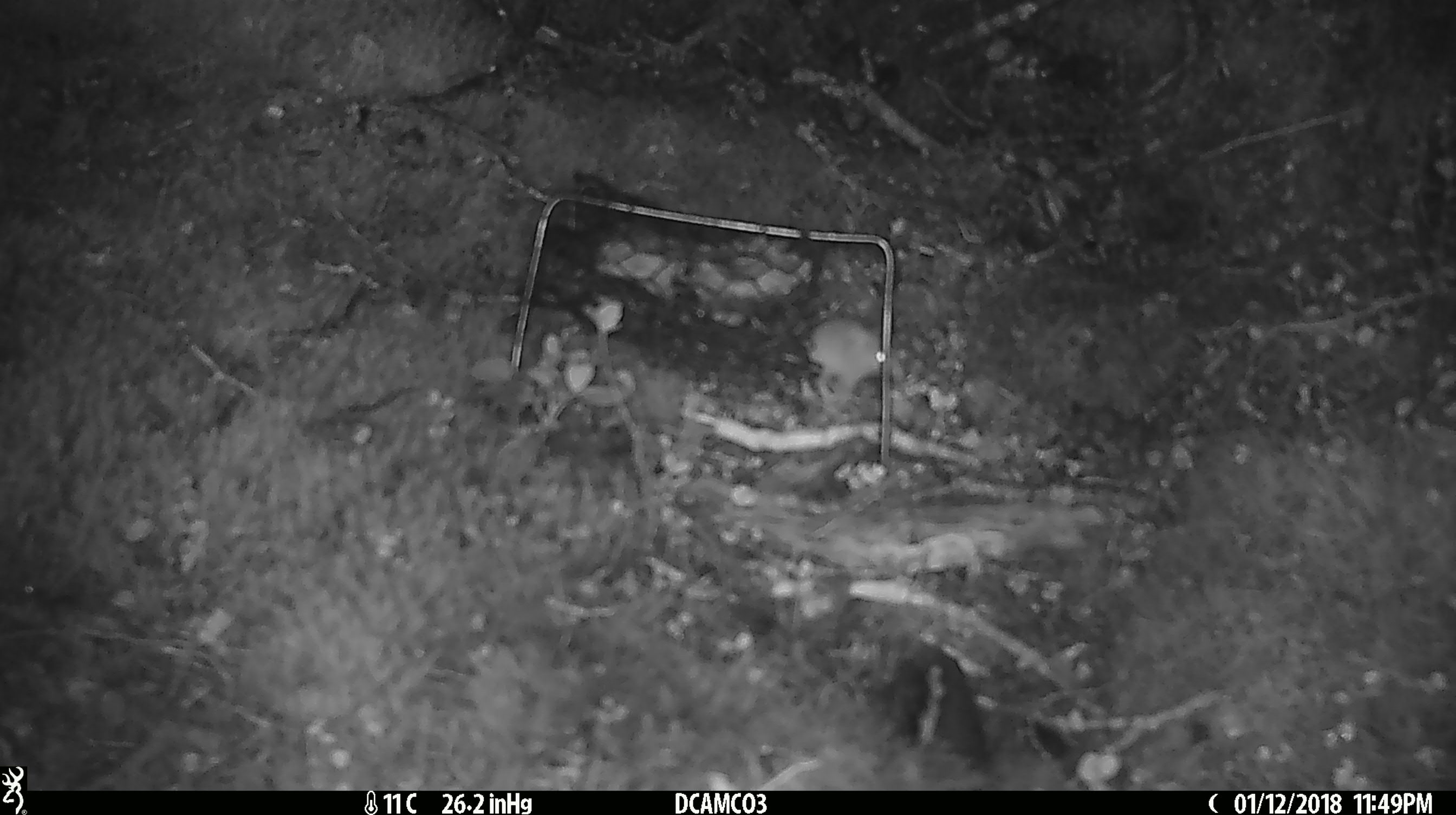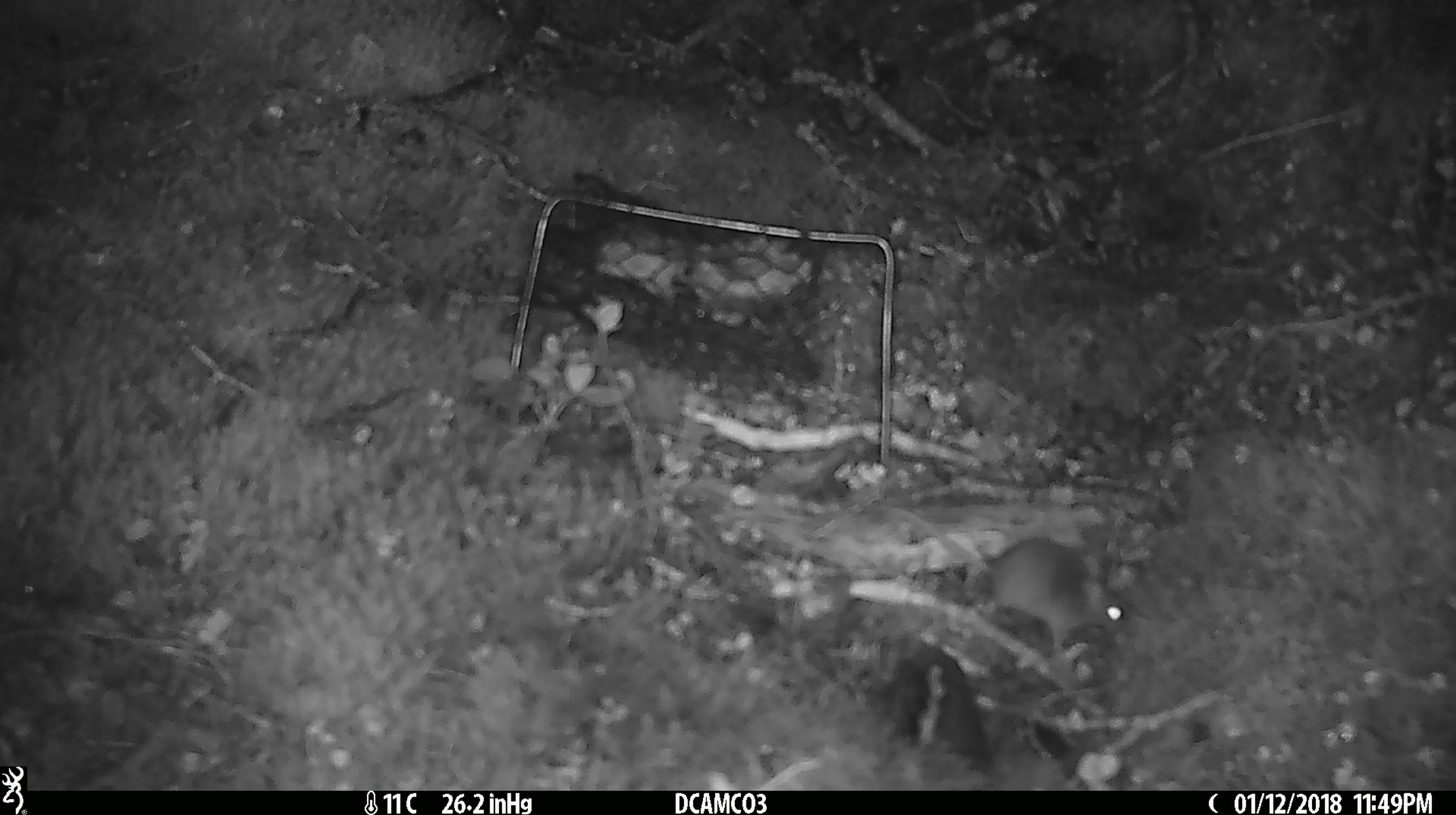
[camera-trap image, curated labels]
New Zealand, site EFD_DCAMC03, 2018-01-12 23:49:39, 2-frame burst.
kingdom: Animalia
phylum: Chordata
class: Mammalia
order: Rodentia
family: Muridae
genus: Mus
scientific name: Mus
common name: mouse